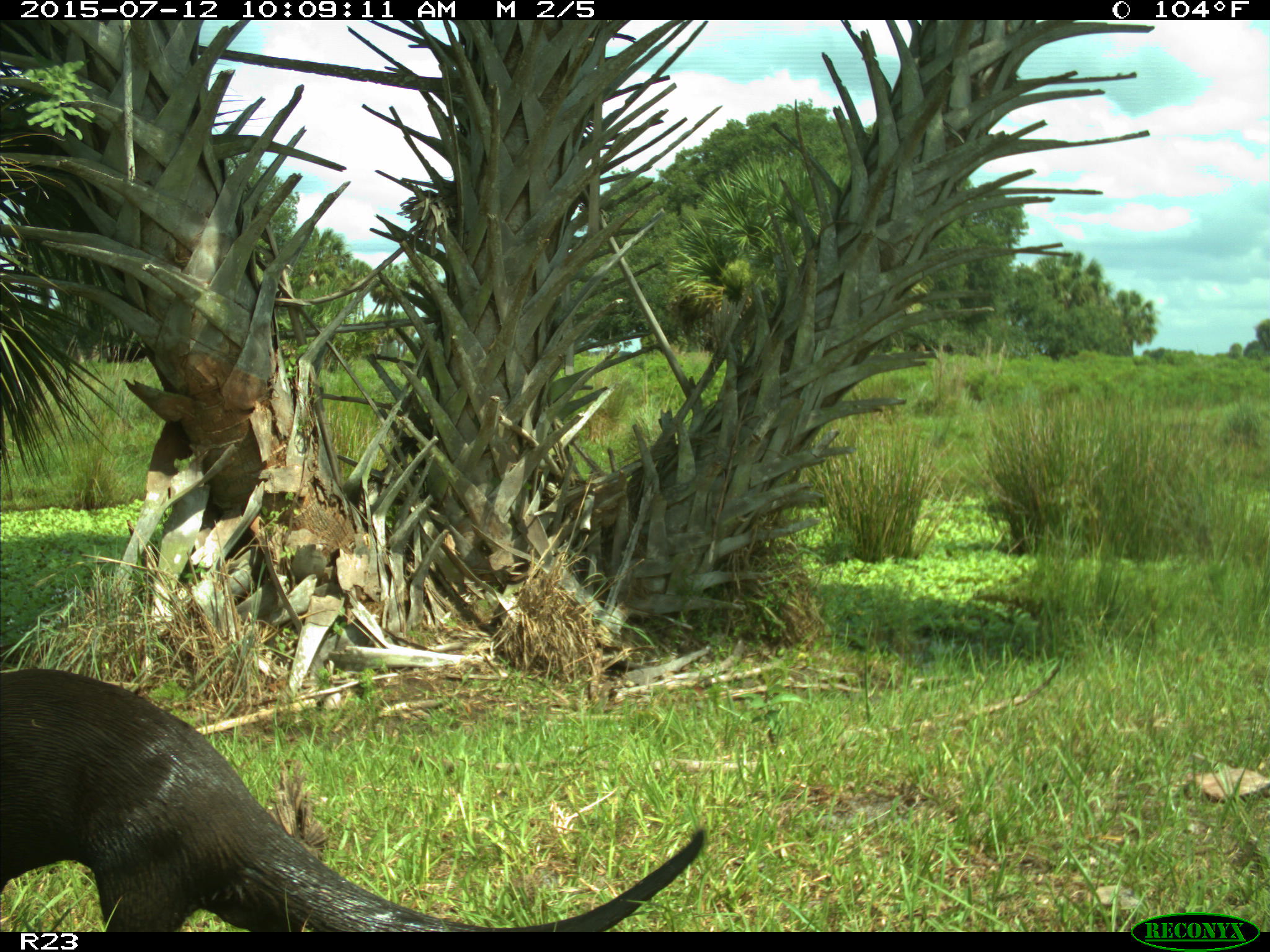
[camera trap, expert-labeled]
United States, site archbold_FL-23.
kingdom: Animalia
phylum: Chordata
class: Mammalia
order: Artiodactyla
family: Bovidae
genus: Bos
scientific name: Bos taurus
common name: domestic cow